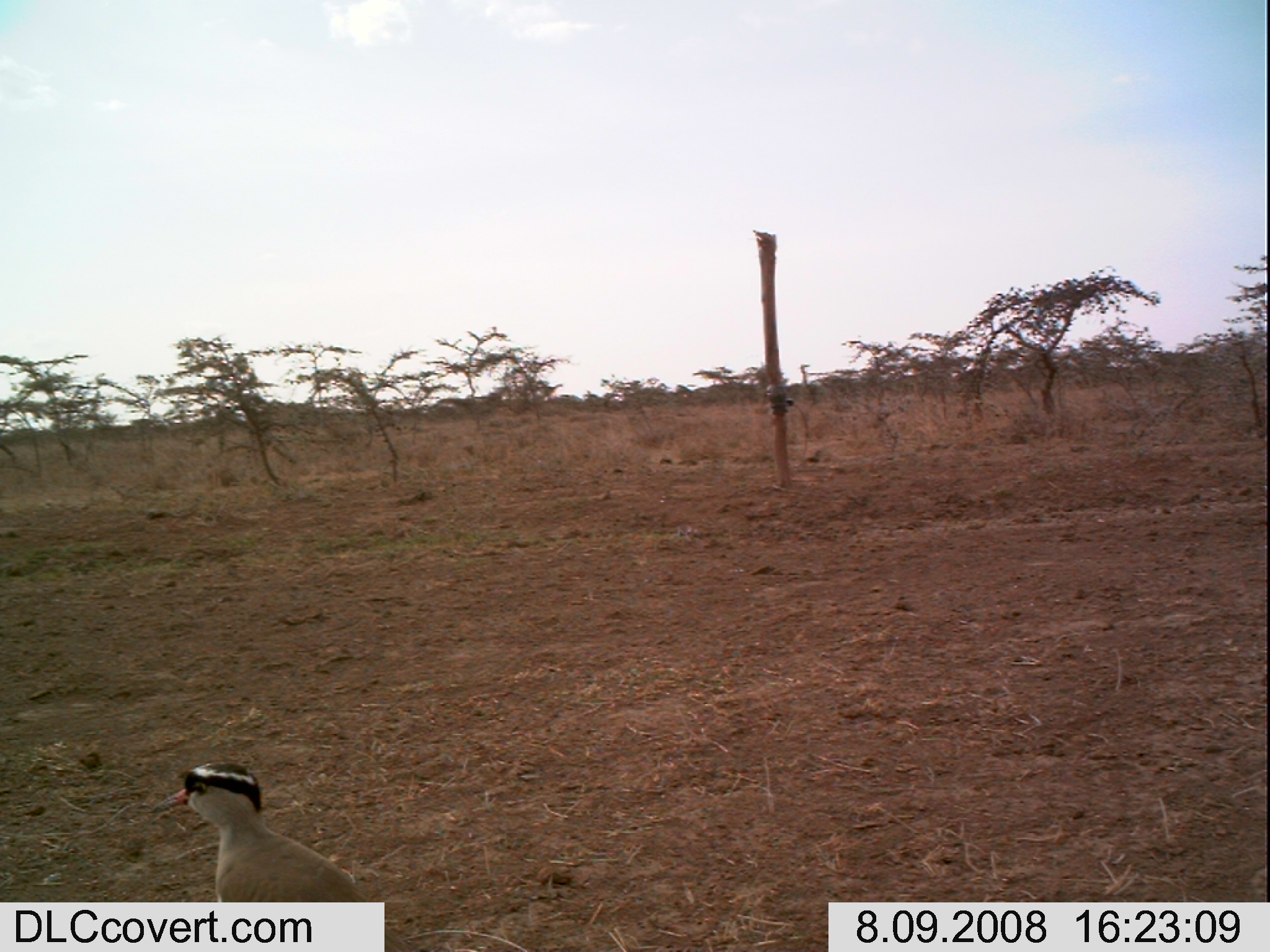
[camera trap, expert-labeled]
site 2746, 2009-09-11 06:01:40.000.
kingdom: Animalia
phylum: Chordata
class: Mammalia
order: Carnivora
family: Canidae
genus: Lupulella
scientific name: Lupulella mesomelas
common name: black-backed jackal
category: canis mesomelas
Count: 1.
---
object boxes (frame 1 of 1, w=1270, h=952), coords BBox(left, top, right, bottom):
canis mesomelas: BBox(142, 757, 411, 952)